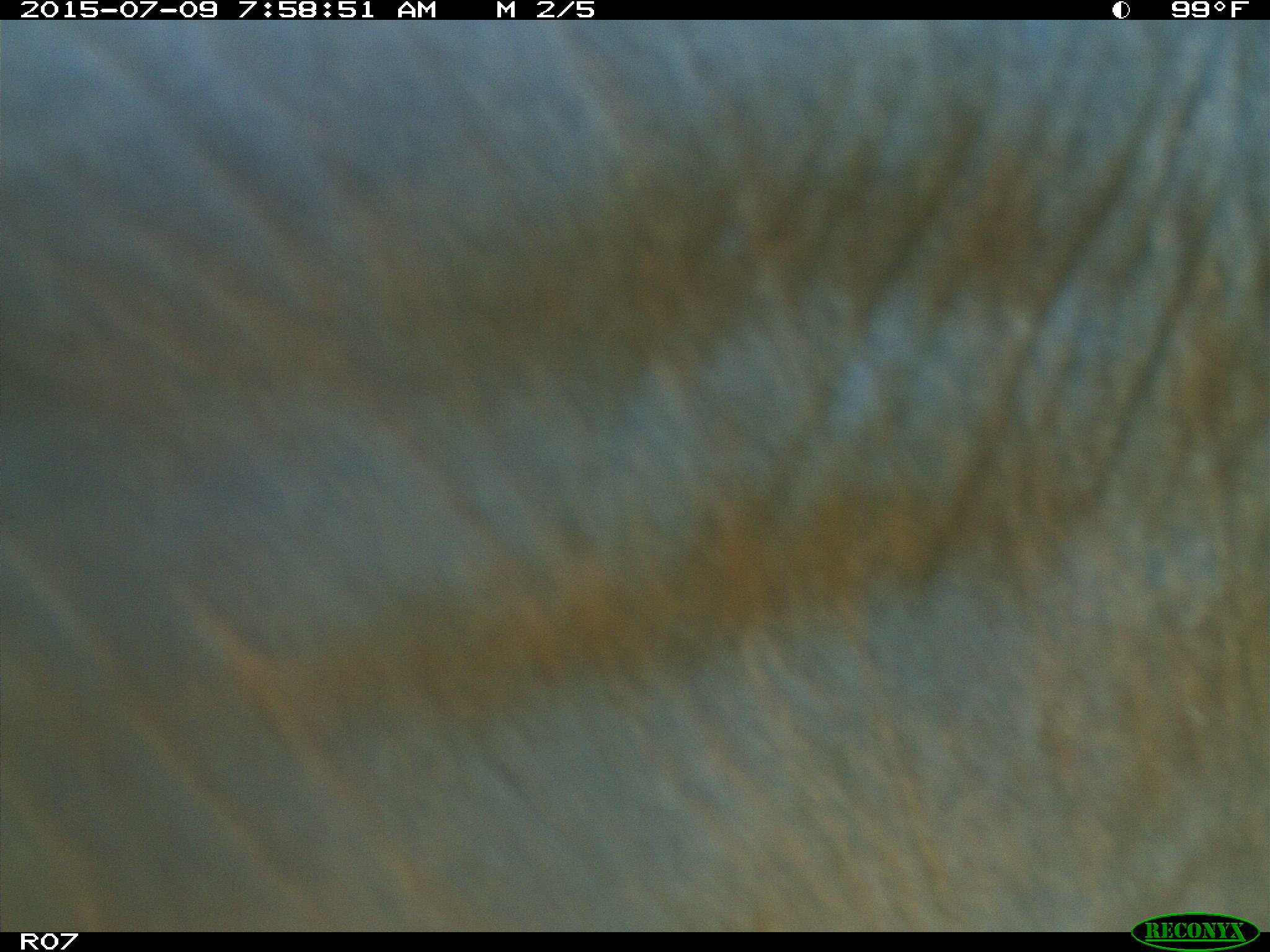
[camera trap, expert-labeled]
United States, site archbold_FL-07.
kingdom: Animalia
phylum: Chordata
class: Mammalia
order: Artiodactyla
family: Bovidae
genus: Bos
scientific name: Bos taurus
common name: domestic cow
Bos taurus (domestic cow).